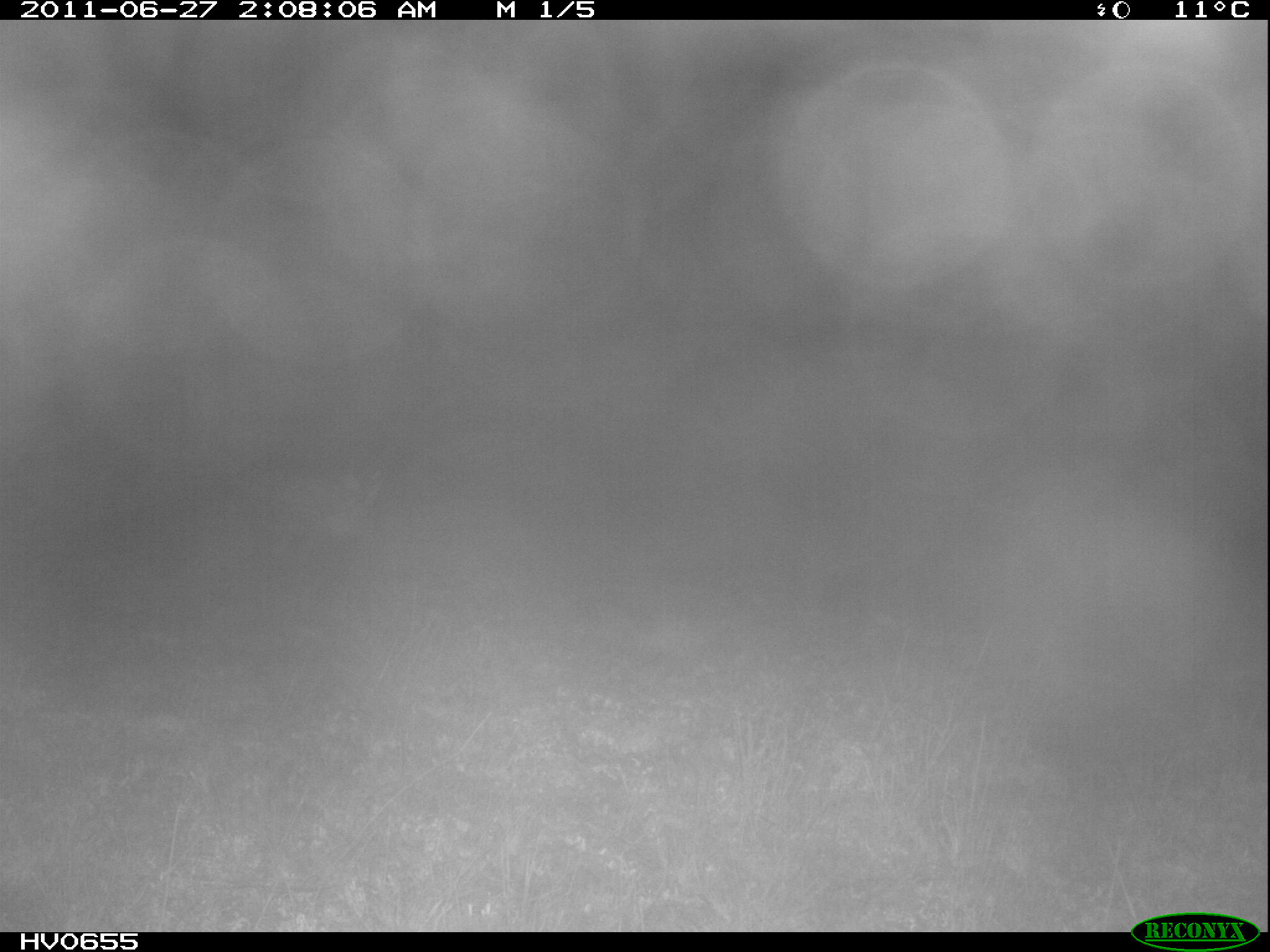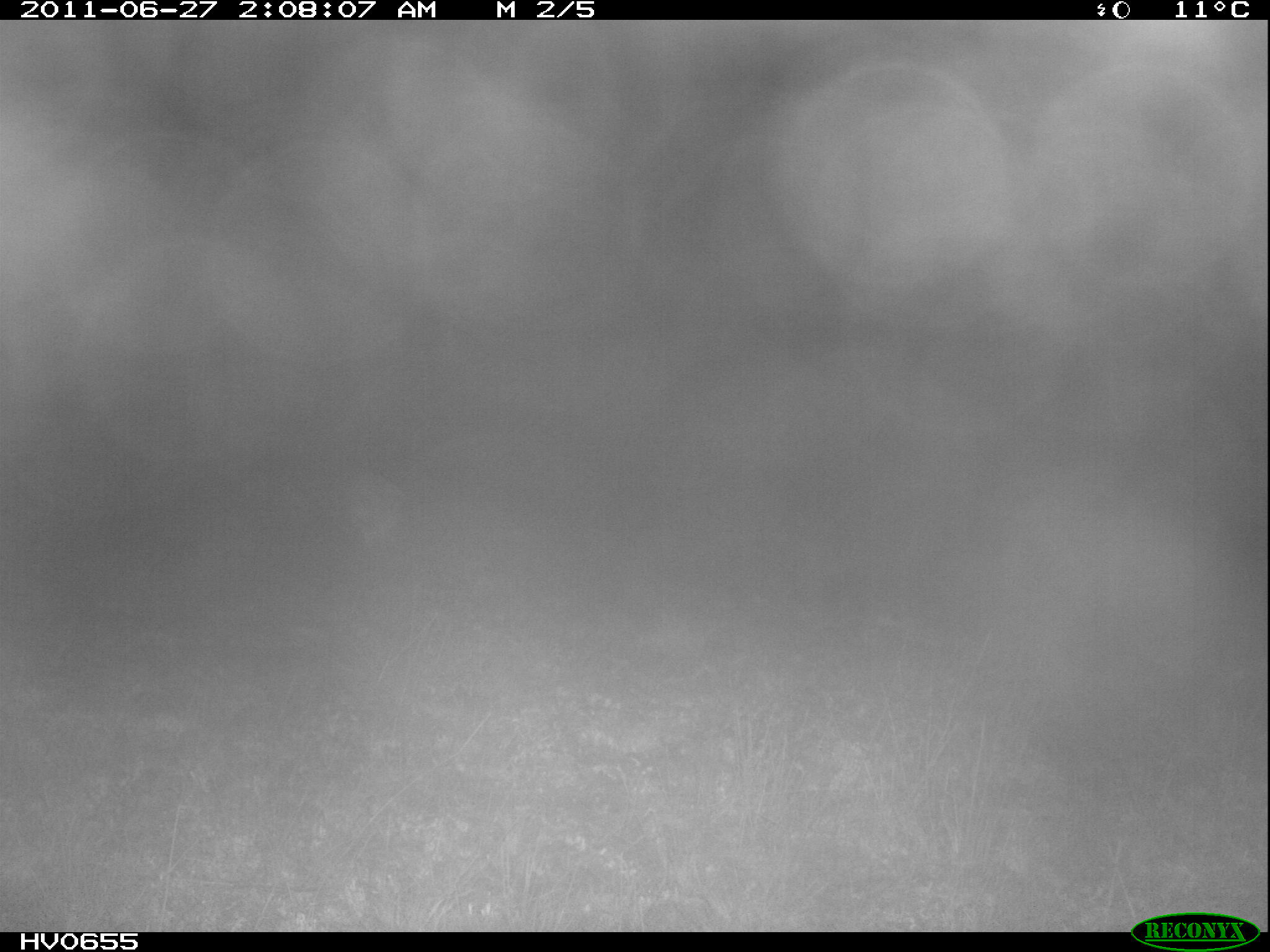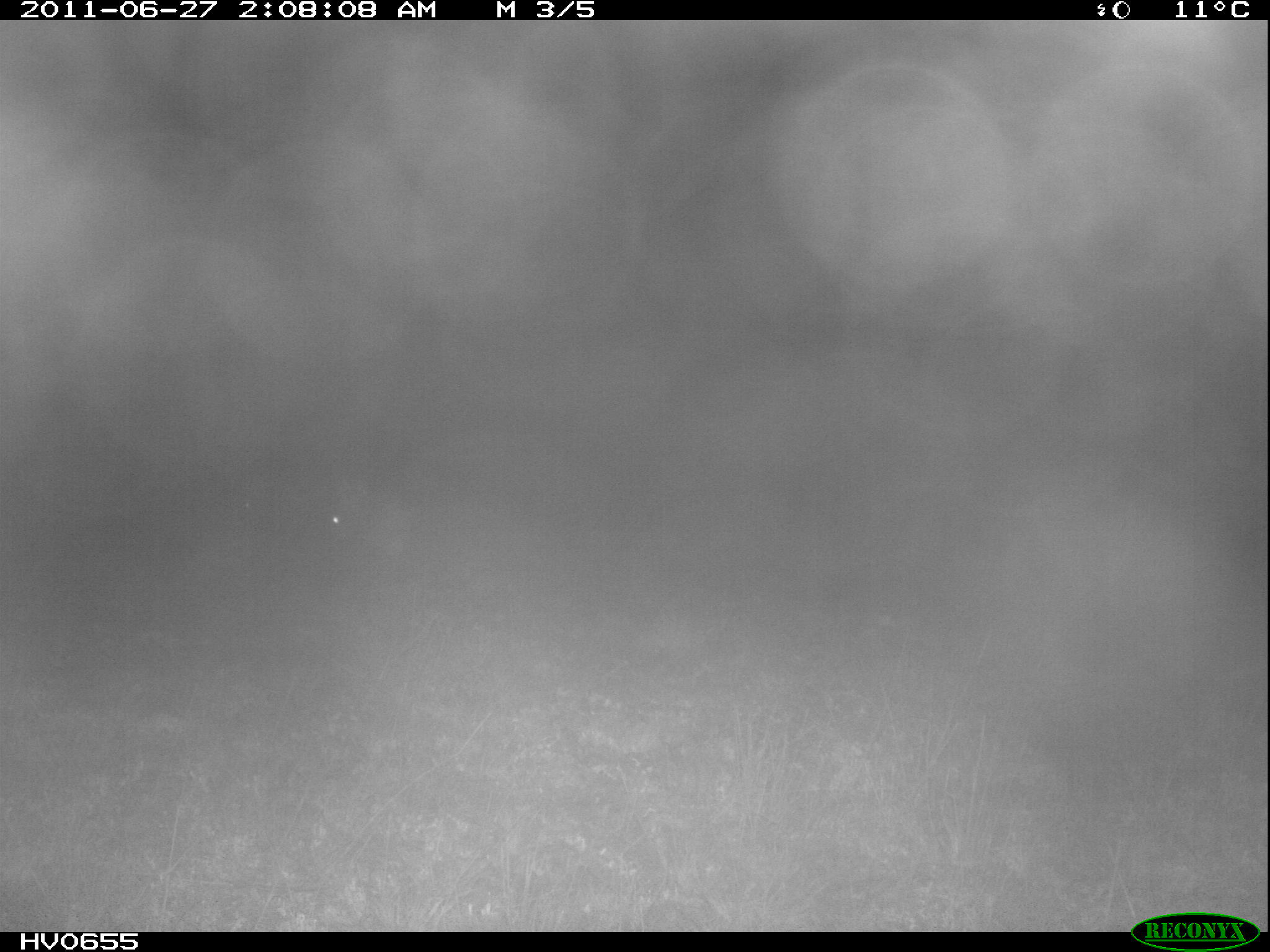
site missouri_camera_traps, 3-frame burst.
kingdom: Animalia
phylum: Chordata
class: Mammalia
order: Lagomorpha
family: Leporidae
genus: Lepus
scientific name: Lepus europaeus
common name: european hare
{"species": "european hare (Lepus europaeus)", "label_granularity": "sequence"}